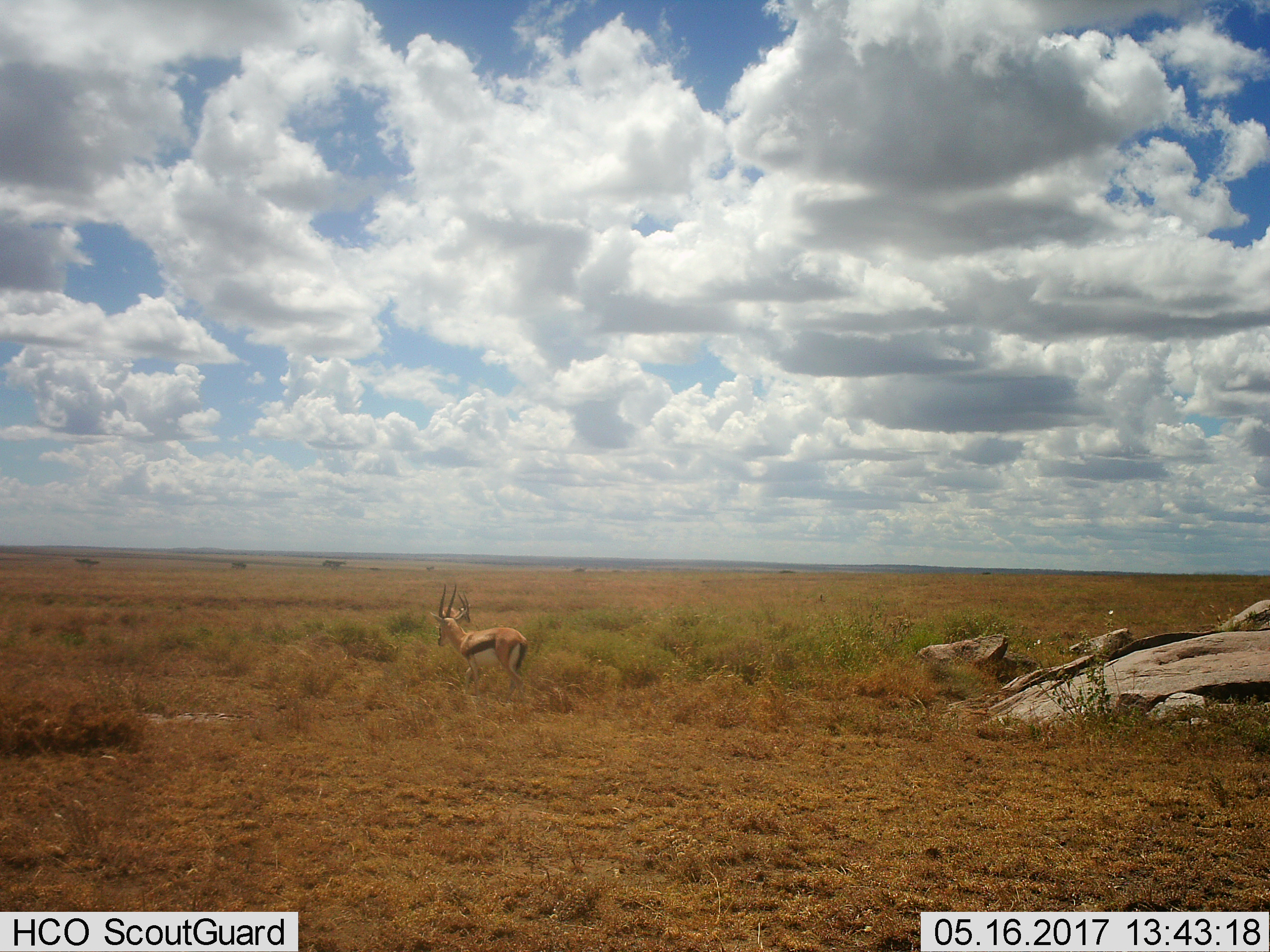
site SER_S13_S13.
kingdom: Animalia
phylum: Chordata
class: Mammalia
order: Artiodactyla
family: Bovidae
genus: Eudorcas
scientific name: Eudorcas thomsonii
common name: thomson's gazelle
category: gazellethomsons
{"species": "gazellethomsons (thomson's gazelle) (Eudorcas thomsonii)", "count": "2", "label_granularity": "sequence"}